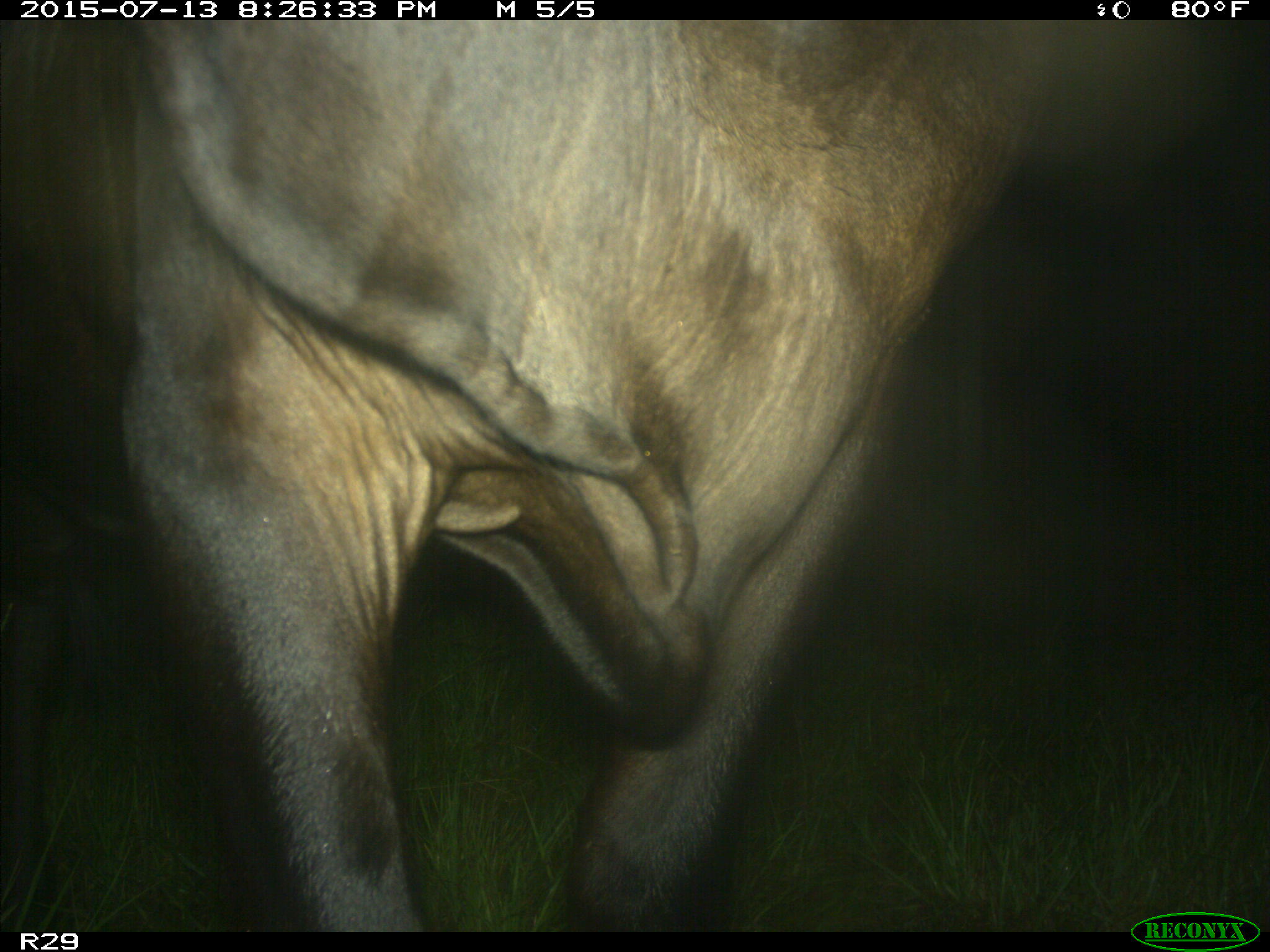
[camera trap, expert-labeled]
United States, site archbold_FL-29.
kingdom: Animalia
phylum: Chordata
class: Mammalia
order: Artiodactyla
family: Bovidae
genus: Bos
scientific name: Bos taurus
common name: domestic cow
Bos taurus (domestic cow).